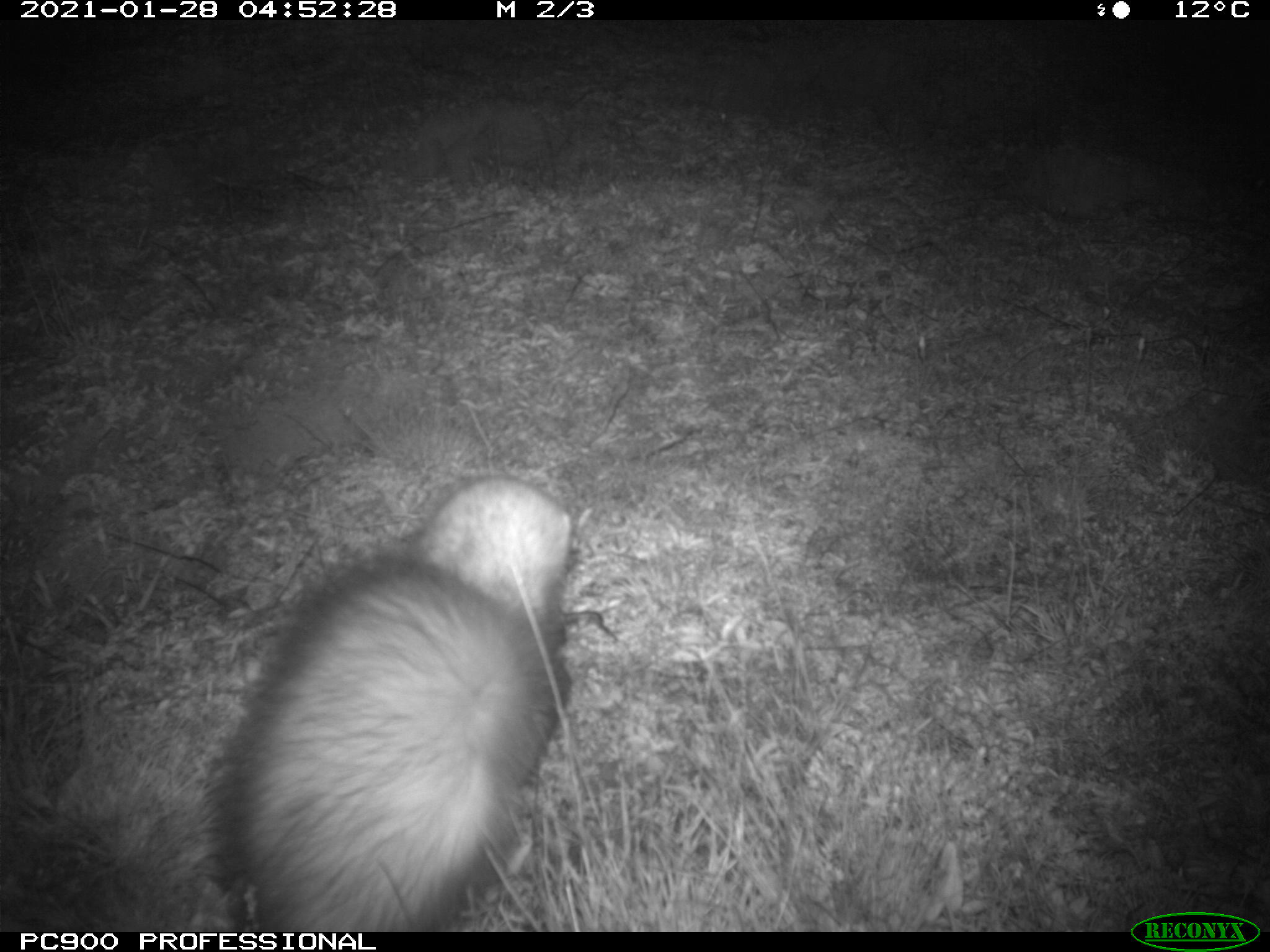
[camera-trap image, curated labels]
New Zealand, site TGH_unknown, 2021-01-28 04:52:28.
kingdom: Animalia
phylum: Chordata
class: Mammalia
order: Carnivora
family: Mustelidae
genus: Mustela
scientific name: Mustela furo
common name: ferret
Ferret (Mustela furo).